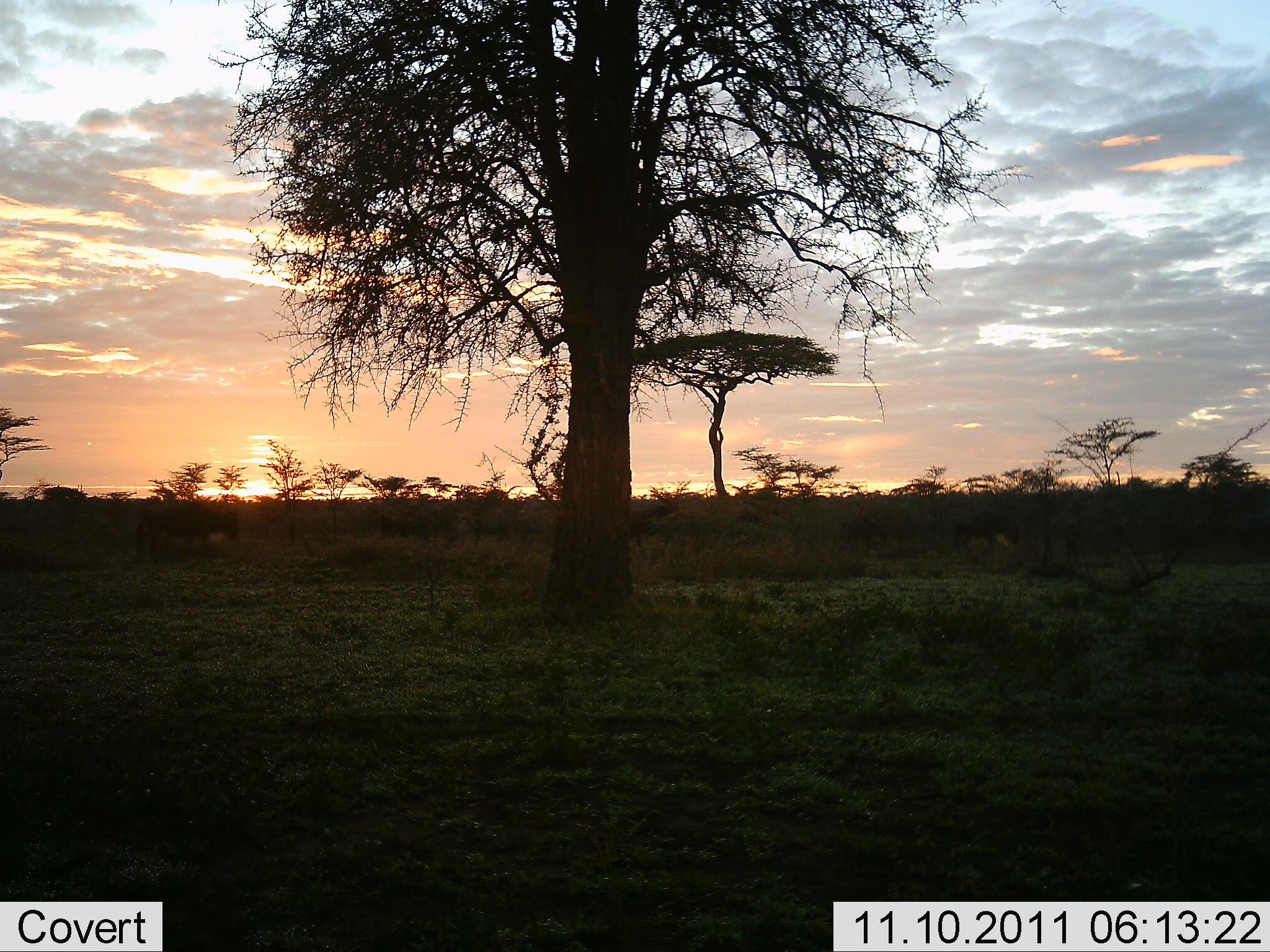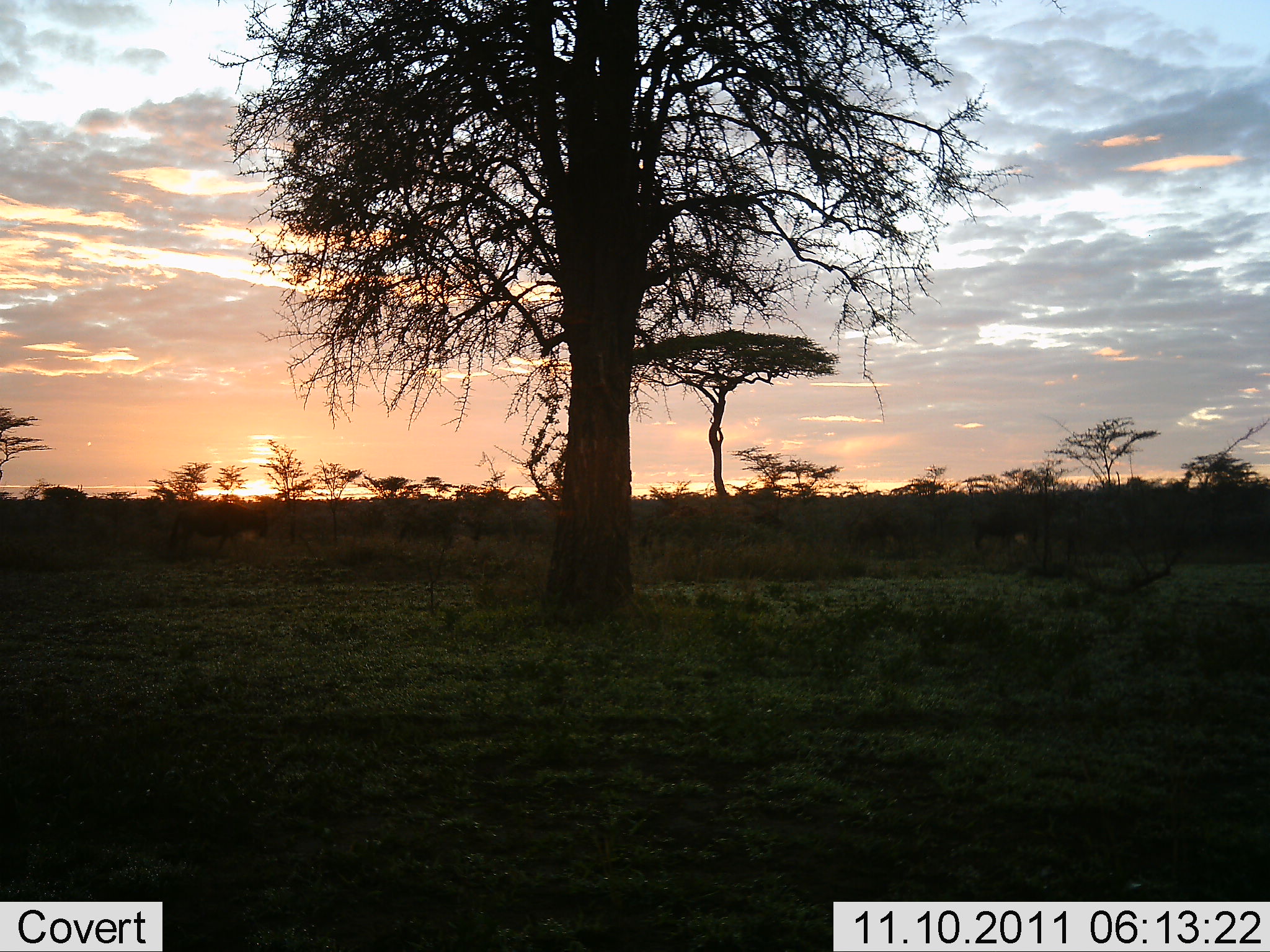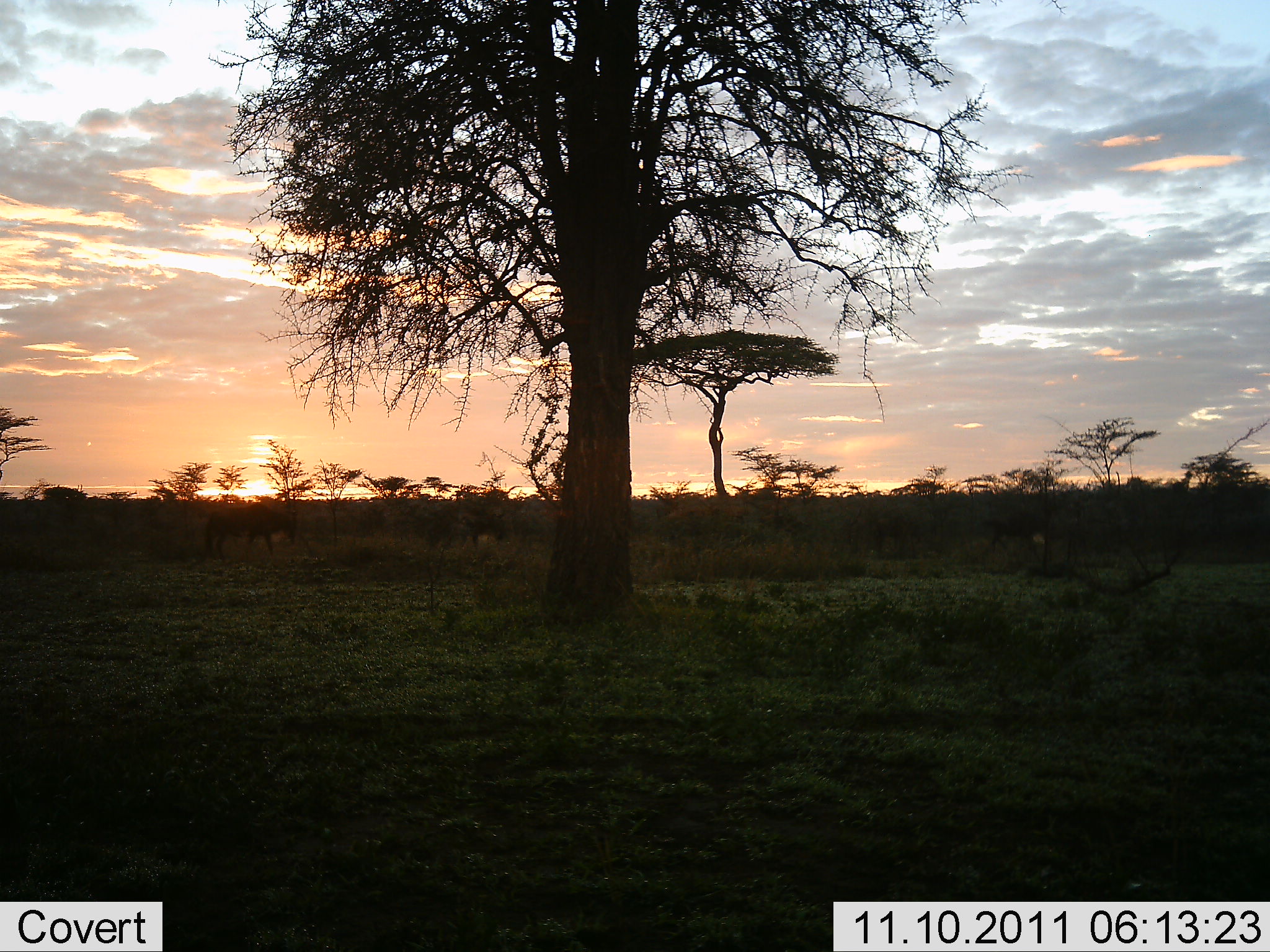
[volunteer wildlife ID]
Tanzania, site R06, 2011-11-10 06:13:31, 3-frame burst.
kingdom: Animalia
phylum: Chordata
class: Mammalia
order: Artiodactyla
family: Bovidae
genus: Connochaetes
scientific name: Connochaetes taurinus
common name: blue wildebeest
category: wildebeest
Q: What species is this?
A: Wildebeest (blue wildebeest) (Connochaetes taurinus).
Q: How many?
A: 8.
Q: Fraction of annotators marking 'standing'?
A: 0%.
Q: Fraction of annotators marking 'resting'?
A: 0%.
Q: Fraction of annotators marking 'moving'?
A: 100%.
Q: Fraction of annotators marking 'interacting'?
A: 0%.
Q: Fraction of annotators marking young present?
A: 0%.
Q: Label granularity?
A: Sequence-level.